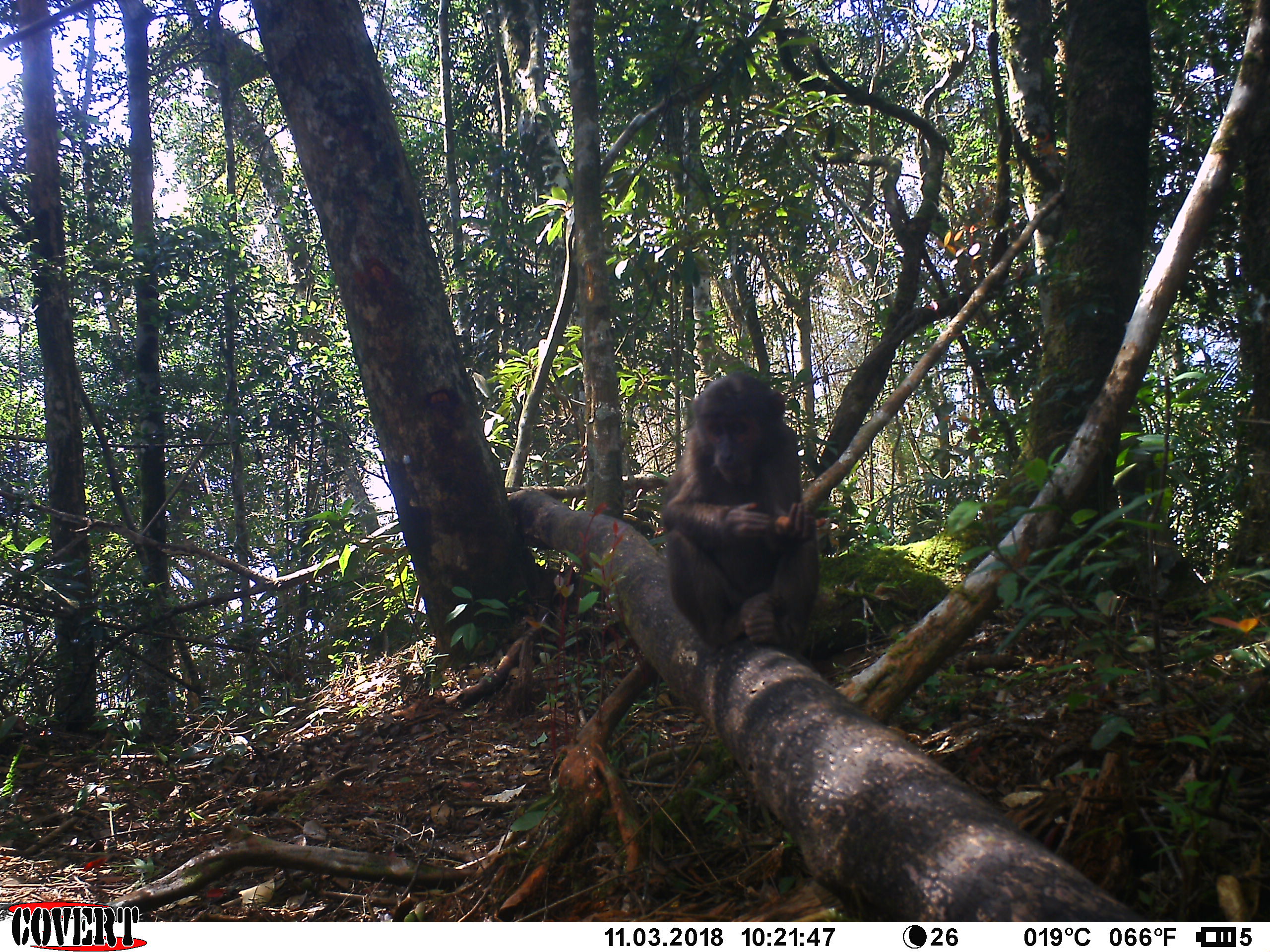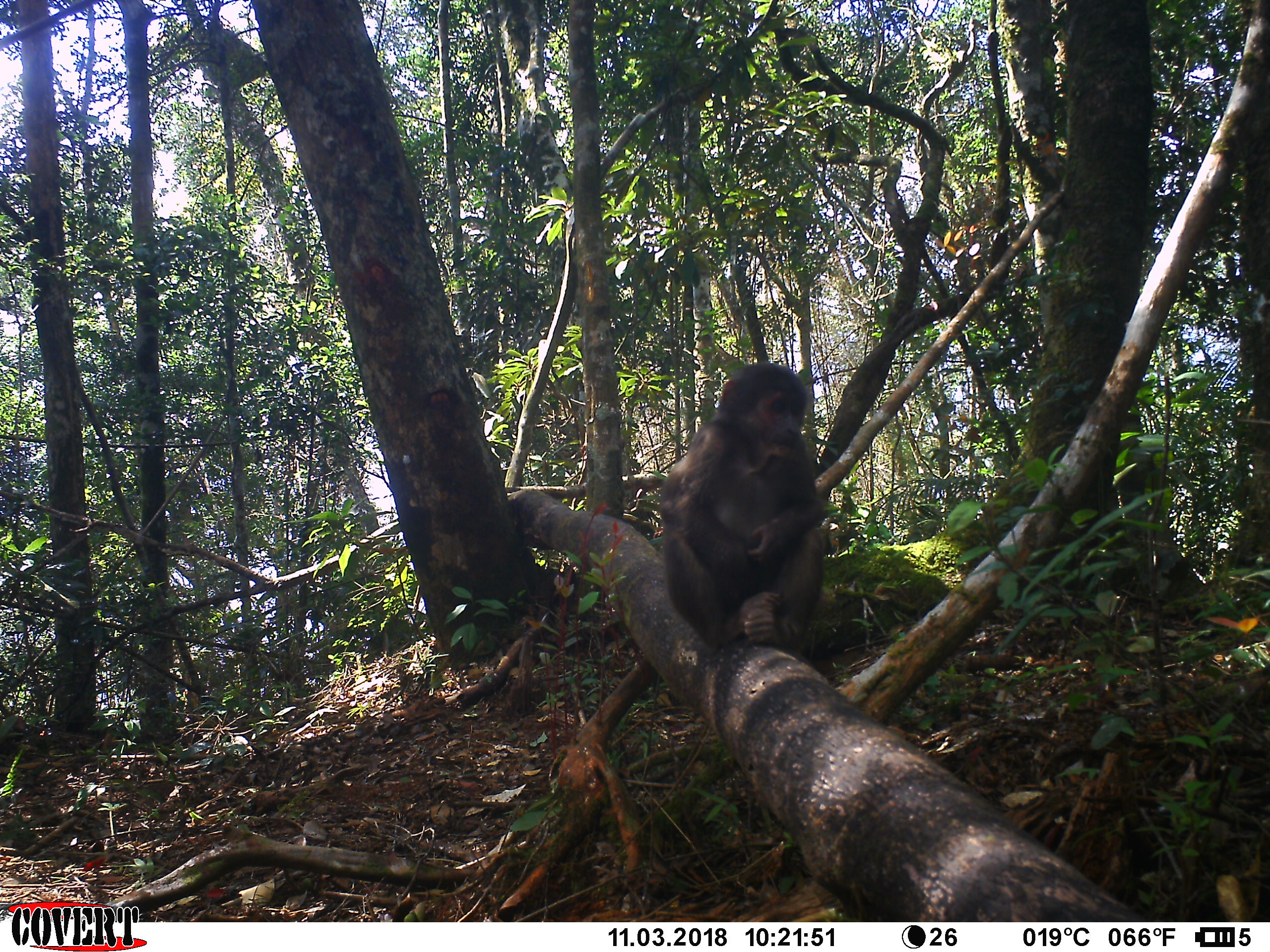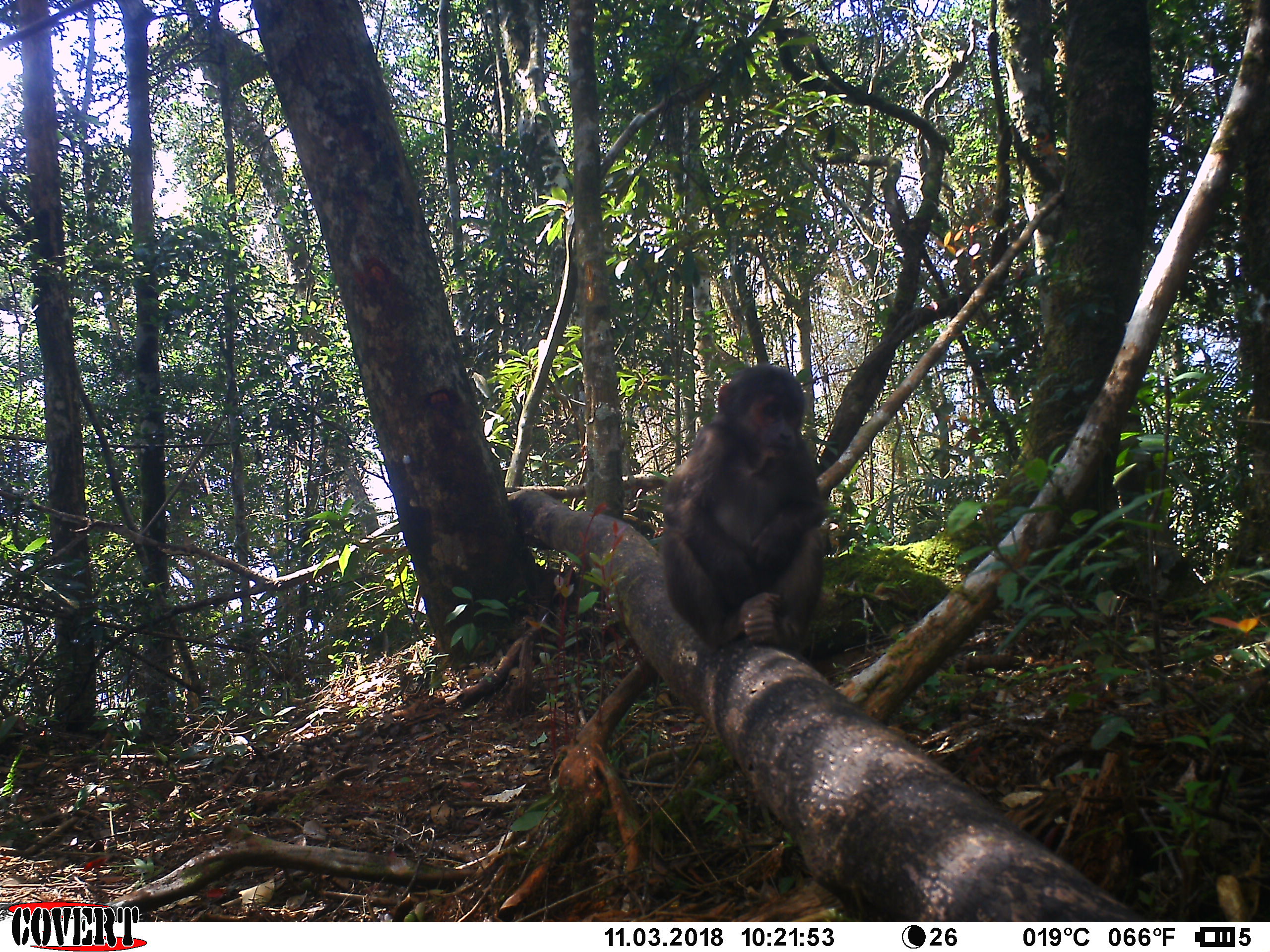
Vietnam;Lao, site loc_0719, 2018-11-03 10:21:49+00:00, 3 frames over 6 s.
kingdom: Animalia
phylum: Chordata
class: Mammalia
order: Primates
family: Cercopithecidae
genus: Macaca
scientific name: Macaca arctoides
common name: stump-tailed macaque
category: stump tailed macaque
Stump tailed macaque (stump-tailed macaque) (Macaca arctoides). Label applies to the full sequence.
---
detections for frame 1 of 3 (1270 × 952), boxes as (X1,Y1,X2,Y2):
stump tailed macaque: (660,374,817,646)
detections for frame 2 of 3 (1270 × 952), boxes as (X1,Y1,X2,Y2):
stump tailed macaque: (657,362,825,672)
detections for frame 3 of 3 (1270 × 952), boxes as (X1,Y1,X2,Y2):
stump tailed macaque: (661,363,830,655)